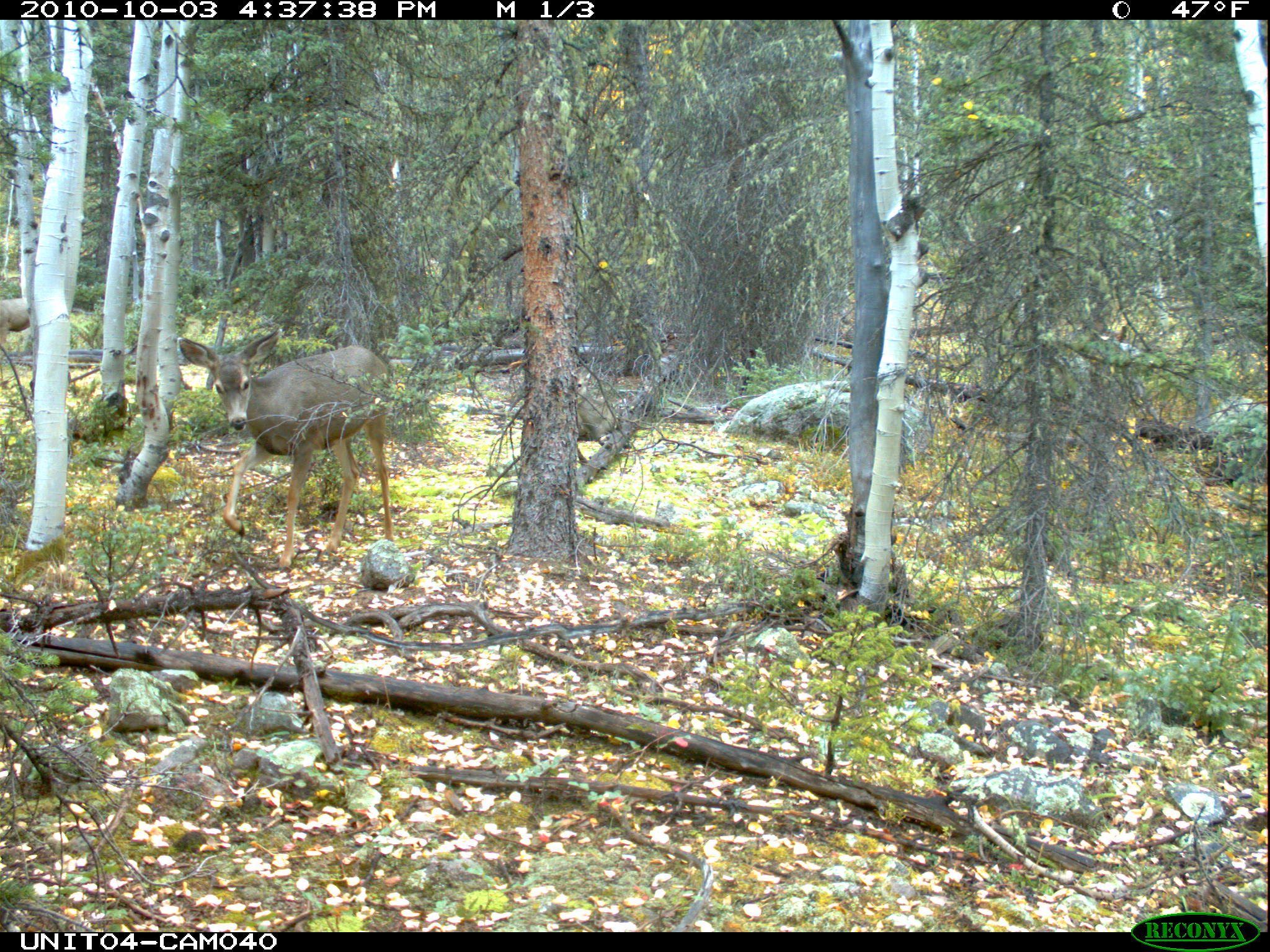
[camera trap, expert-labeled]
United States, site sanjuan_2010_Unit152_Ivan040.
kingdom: Animalia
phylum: Chordata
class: Mammalia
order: Artiodactyla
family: Cervidae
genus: Odocoileus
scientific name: Odocoileus hemionus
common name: mule deer